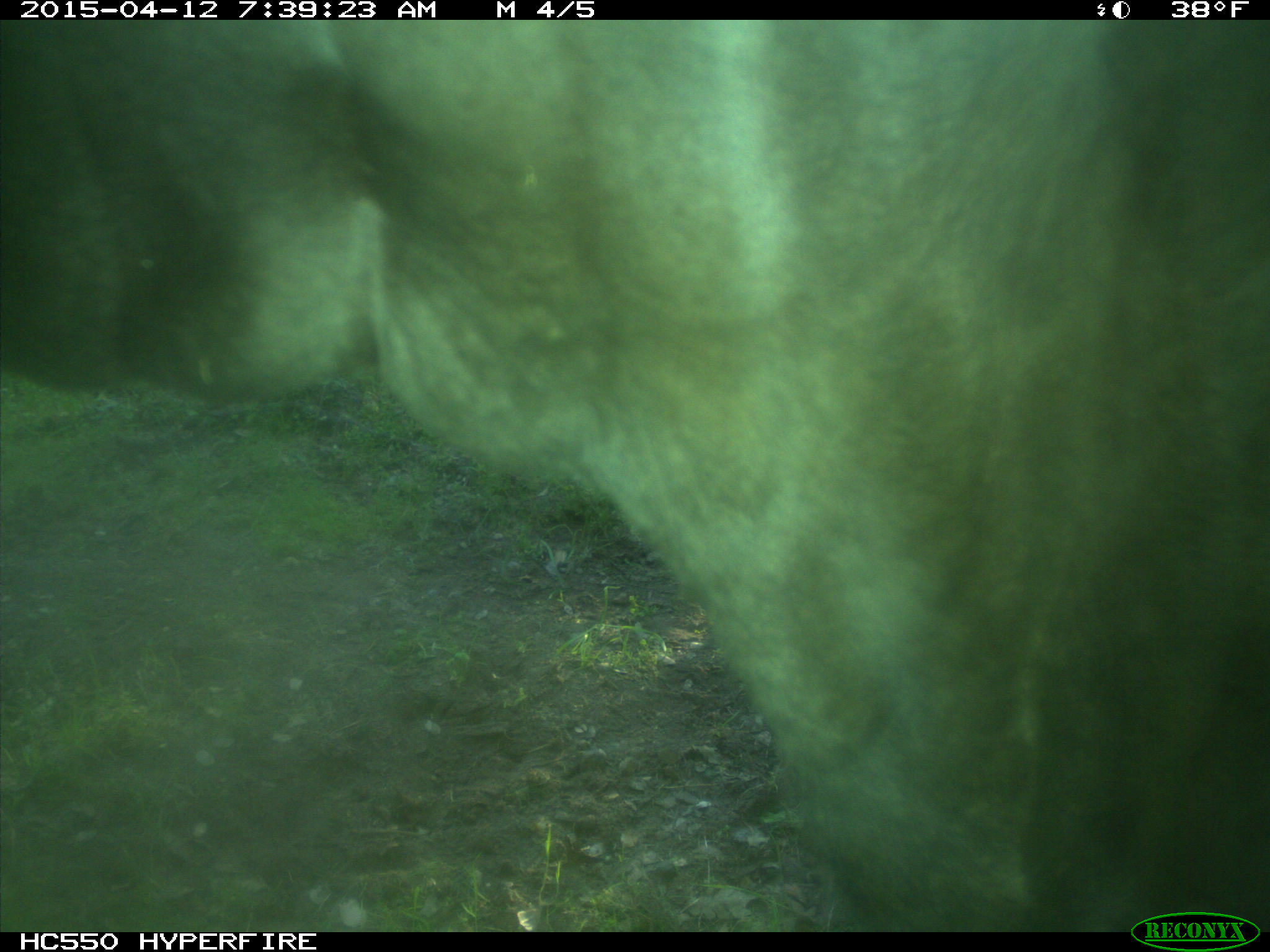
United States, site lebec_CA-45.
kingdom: Animalia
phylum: Chordata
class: Mammalia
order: Artiodactyla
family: Bovidae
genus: Bos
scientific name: Bos taurus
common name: domestic cow